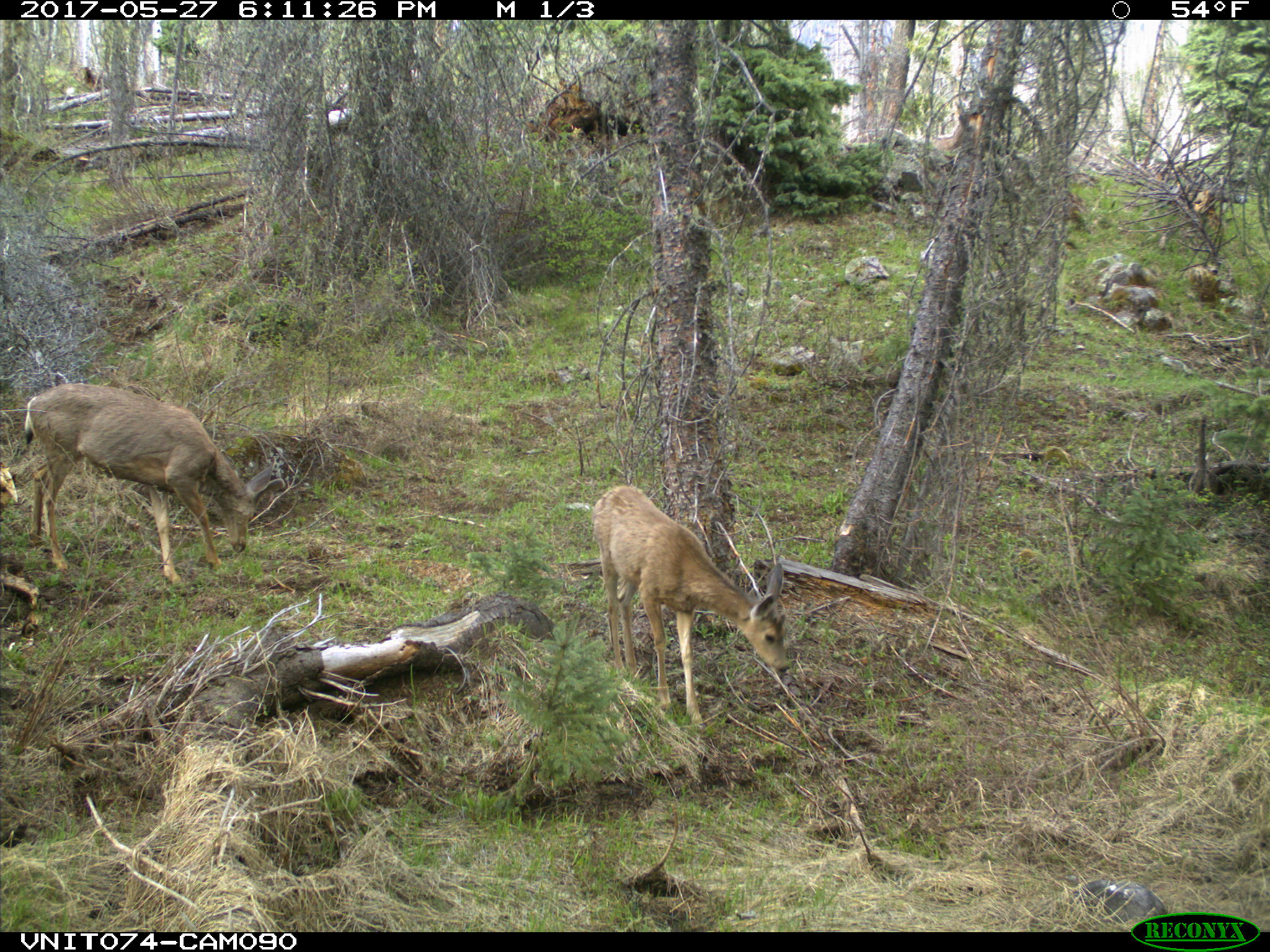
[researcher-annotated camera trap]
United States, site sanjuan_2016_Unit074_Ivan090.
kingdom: Animalia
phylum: Chordata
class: Mammalia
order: Artiodactyla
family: Cervidae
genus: Odocoileus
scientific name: Odocoileus hemionus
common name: mule deer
Odocoileus hemionus (mule deer).